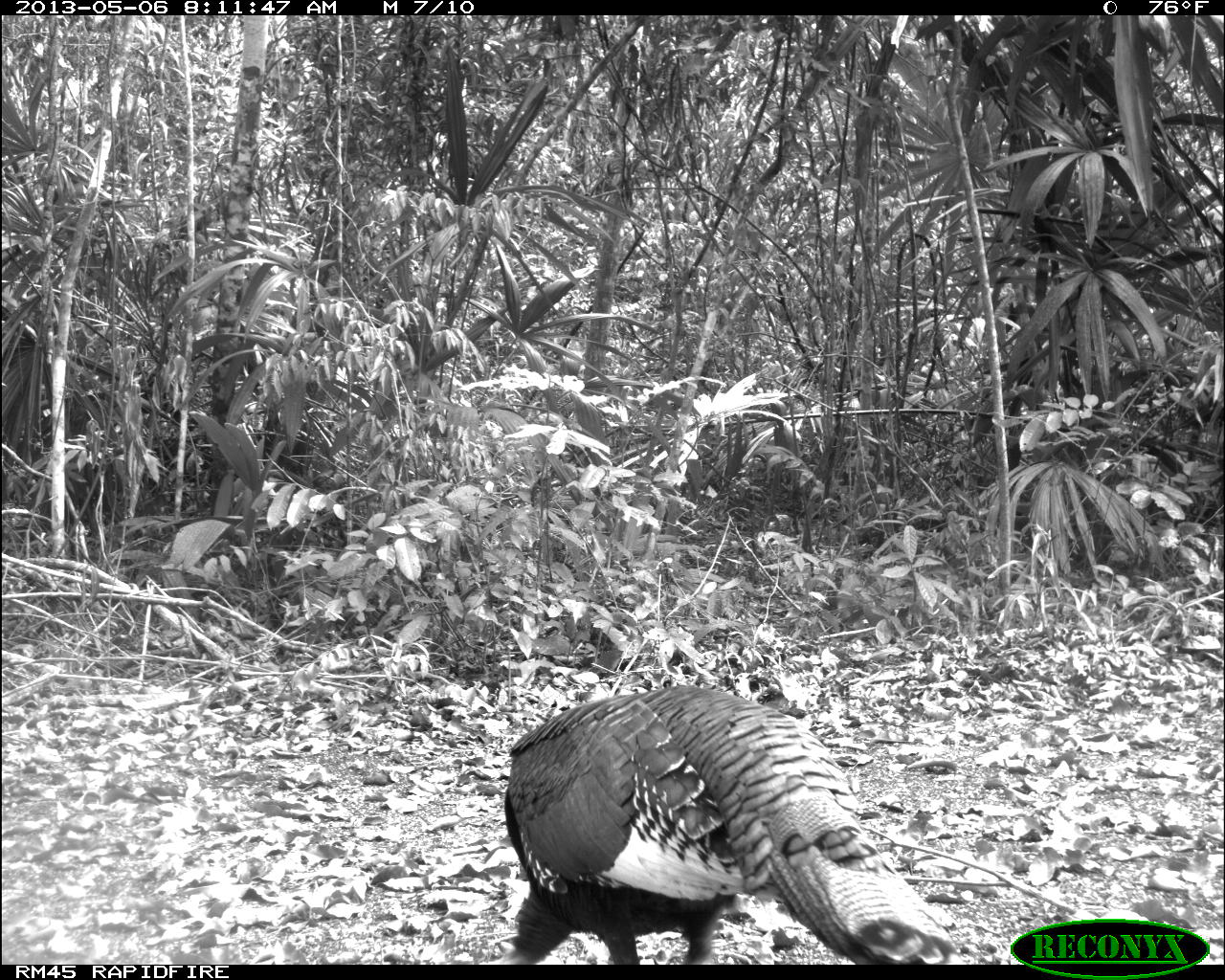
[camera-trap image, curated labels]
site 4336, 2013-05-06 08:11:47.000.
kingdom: Animalia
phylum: Chordata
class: Aves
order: Galliformes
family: Phasianidae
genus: Meleagris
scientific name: Meleagris ocellata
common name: ocellated turkey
Meleagris ocellata (ocellated turkey), count 1, sex female.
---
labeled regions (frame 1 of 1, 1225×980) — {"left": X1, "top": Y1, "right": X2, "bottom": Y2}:
meleagris ocellata: {"left": 488, "top": 684, "right": 959, "bottom": 963}